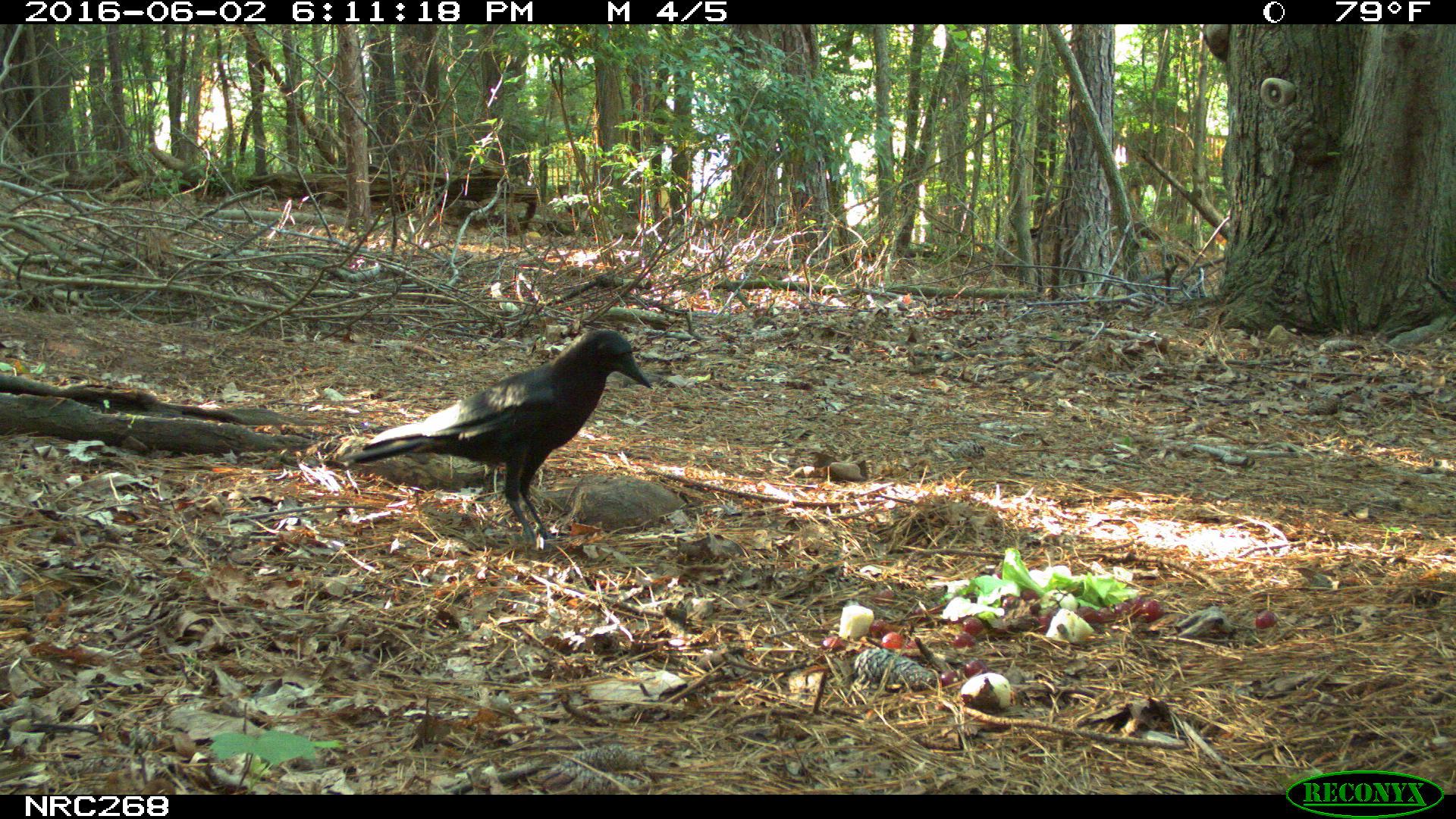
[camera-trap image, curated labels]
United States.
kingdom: Animalia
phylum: Chordata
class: Aves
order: Passeriformes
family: Corvidae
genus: Corvus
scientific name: Corvus brachyrhynchos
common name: american crow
American Crow (Corvus brachyrhynchos).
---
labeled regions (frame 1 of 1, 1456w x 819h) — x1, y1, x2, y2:
American Crow: 340, 317, 652, 527